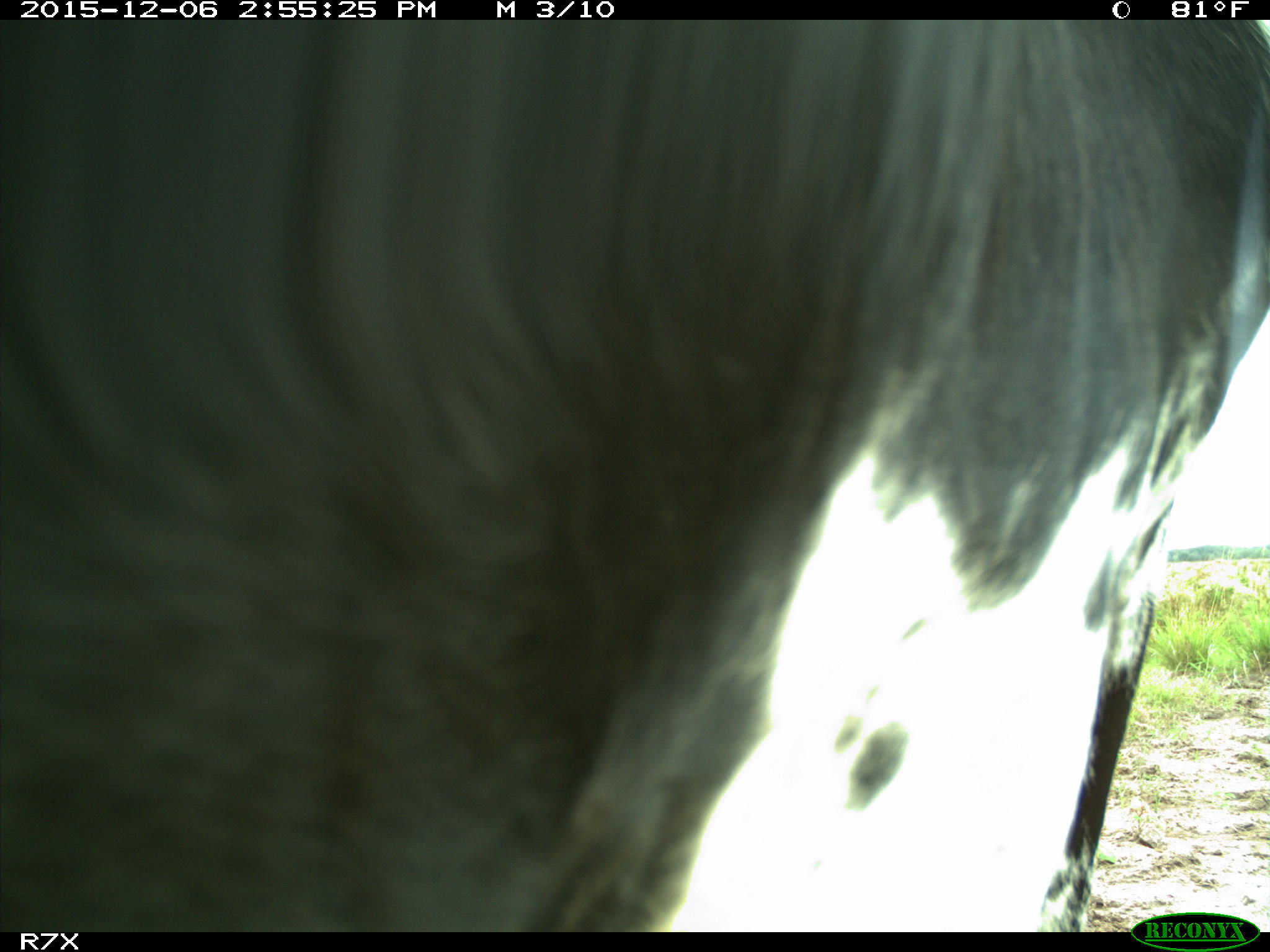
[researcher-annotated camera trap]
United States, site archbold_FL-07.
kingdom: Animalia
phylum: Chordata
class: Mammalia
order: Artiodactyla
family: Bovidae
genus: Bos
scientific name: Bos taurus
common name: domestic cow